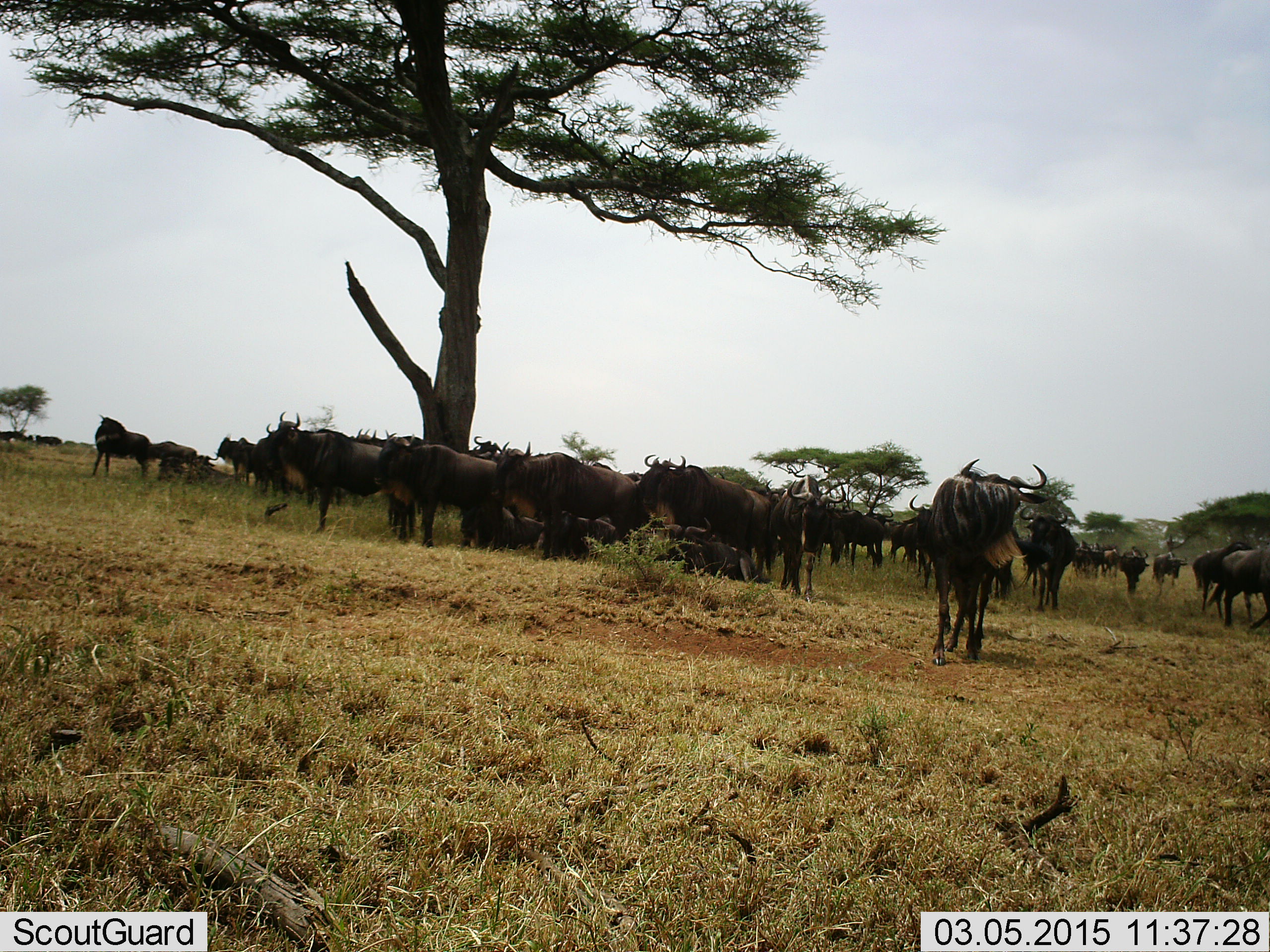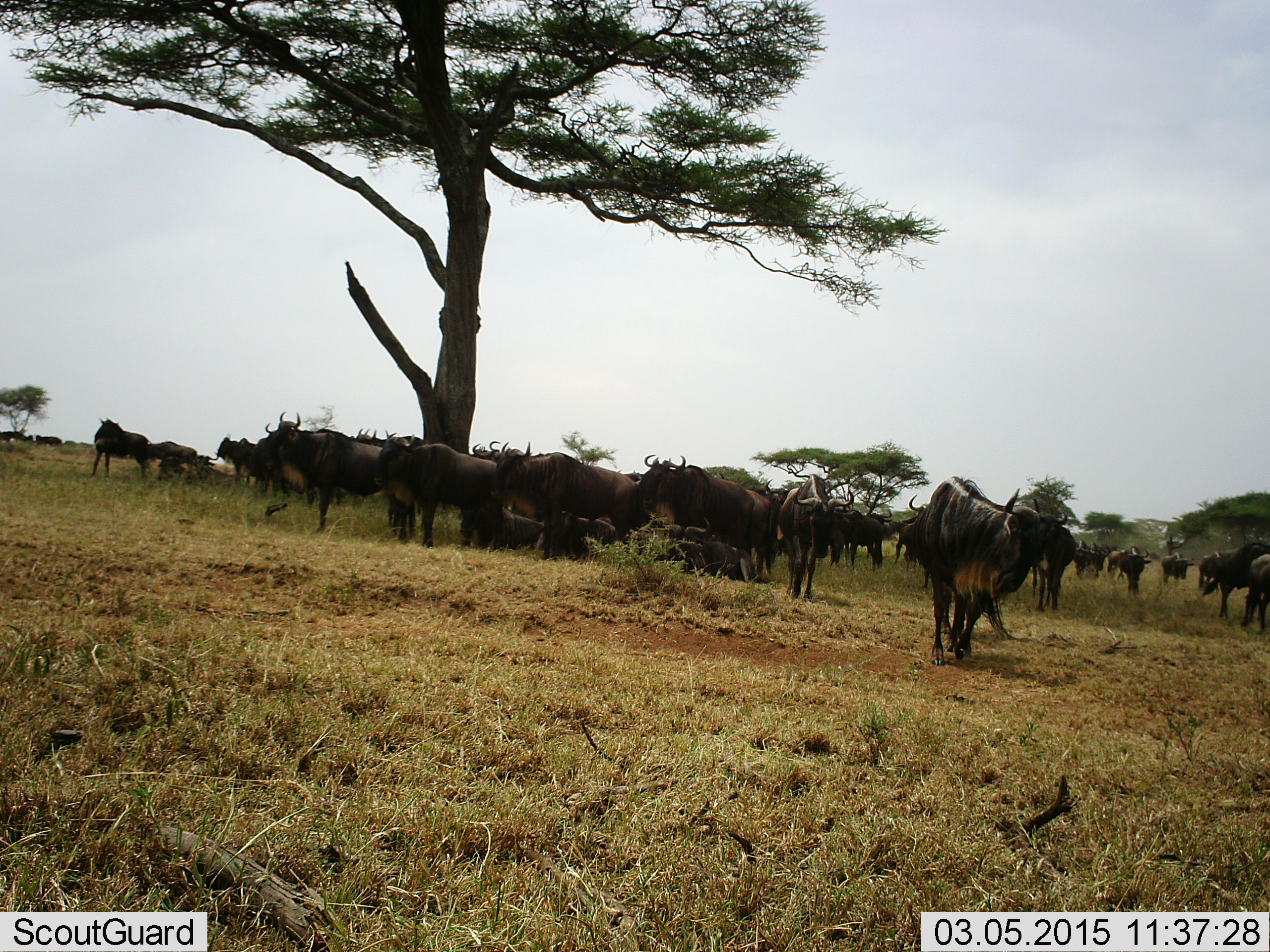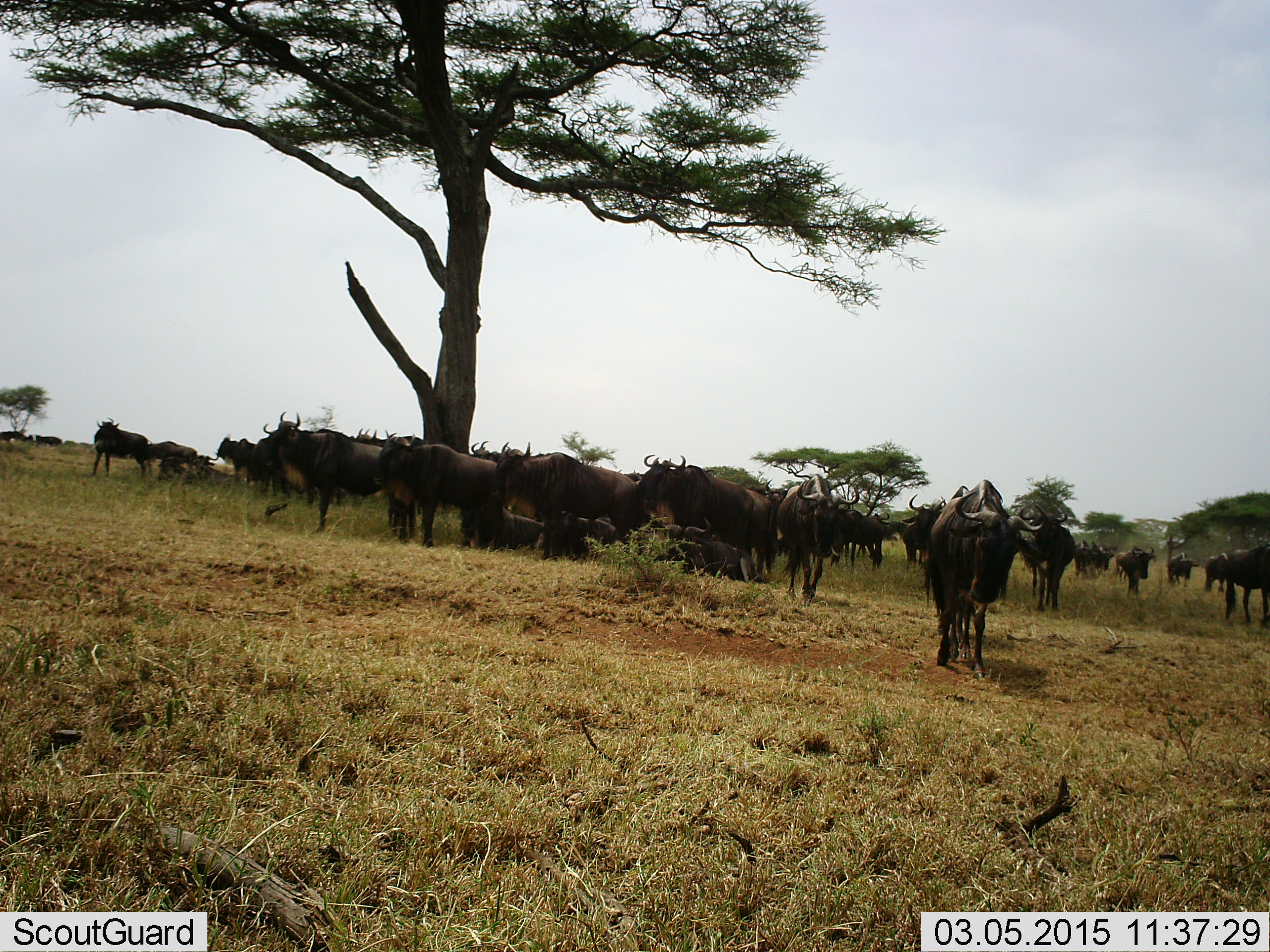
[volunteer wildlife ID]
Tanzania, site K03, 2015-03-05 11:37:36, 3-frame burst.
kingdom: Animalia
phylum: Chordata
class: Mammalia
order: Artiodactyla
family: Bovidae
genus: Connochaetes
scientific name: Connochaetes taurinus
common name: blue wildebeest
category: wildebeest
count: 11-50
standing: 100%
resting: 20%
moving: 60%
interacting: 0%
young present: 0%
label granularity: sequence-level